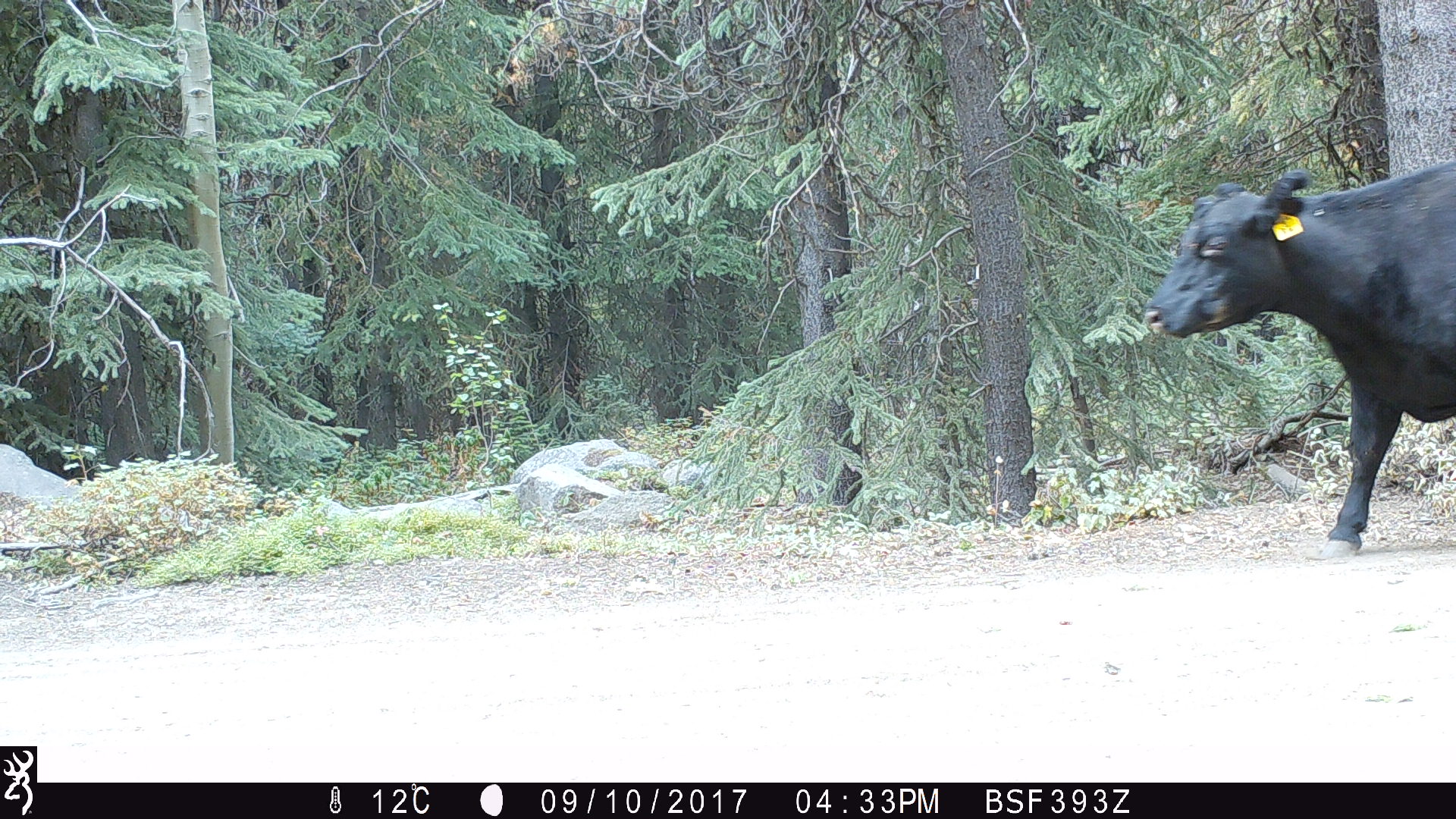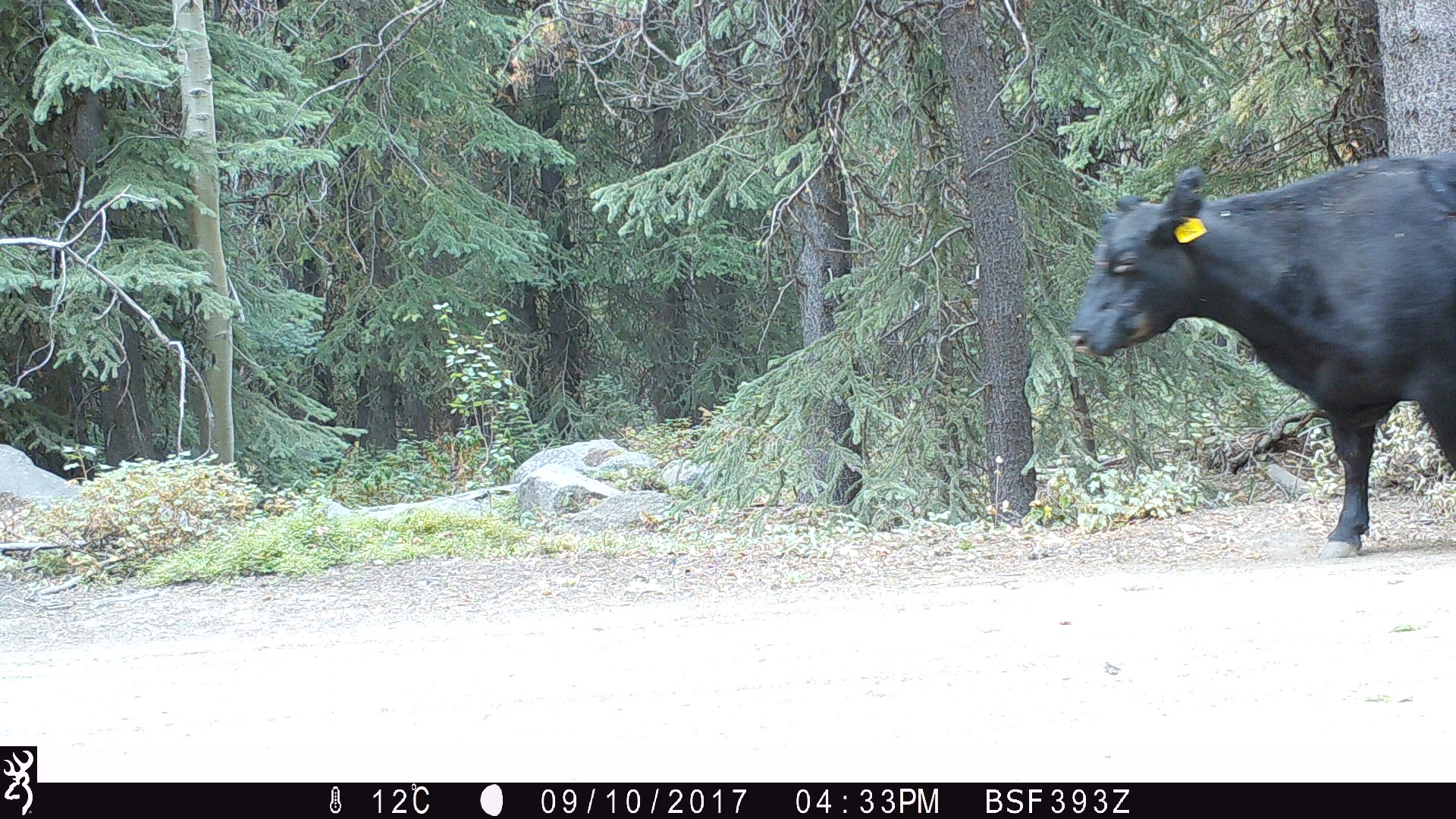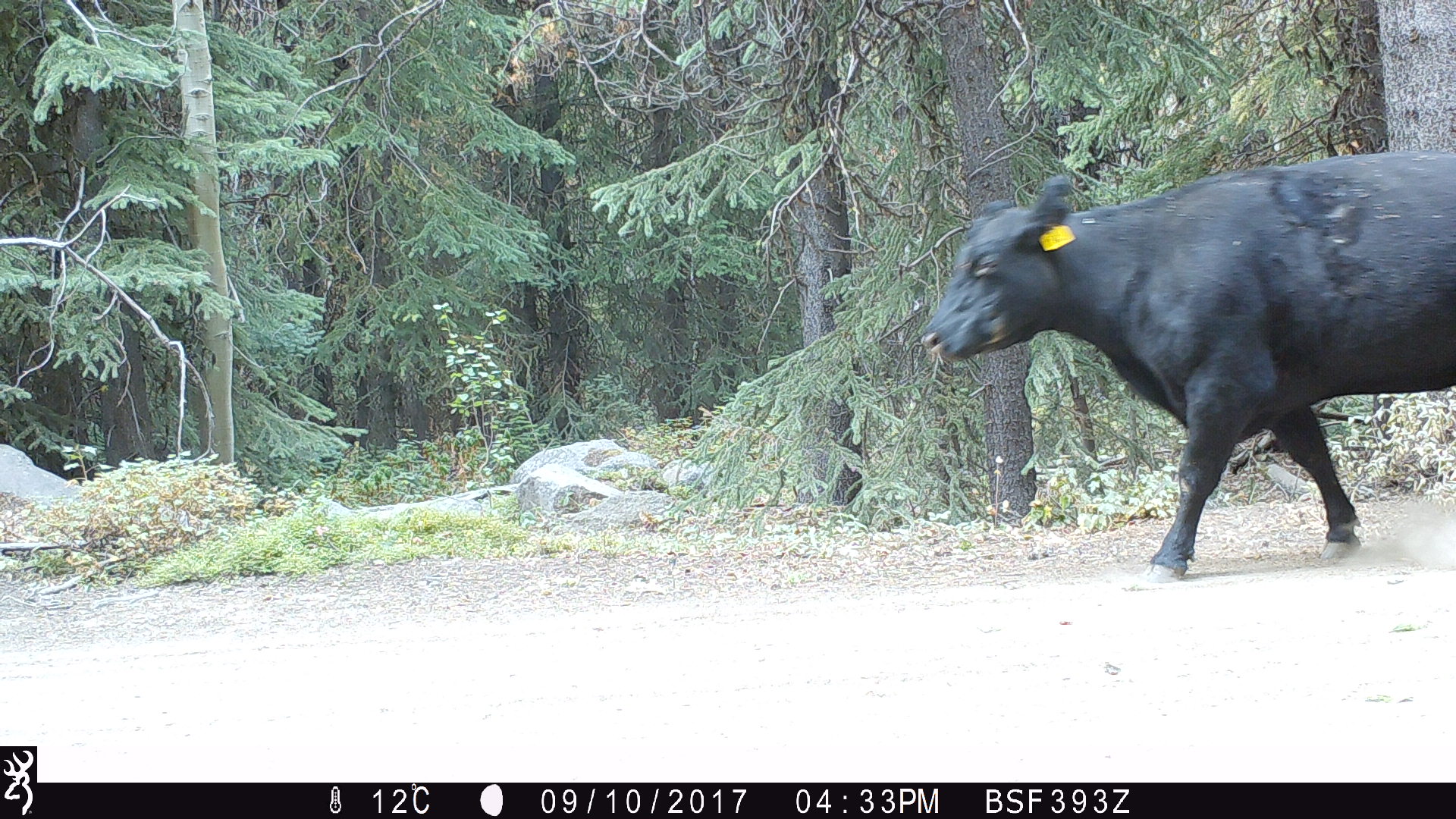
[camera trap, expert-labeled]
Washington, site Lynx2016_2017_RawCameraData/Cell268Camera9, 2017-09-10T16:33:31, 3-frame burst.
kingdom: Animalia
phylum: Chordata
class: Mammalia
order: Artiodactyla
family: Bovidae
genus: Bos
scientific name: Bos taurus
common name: domestic cattle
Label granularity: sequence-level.